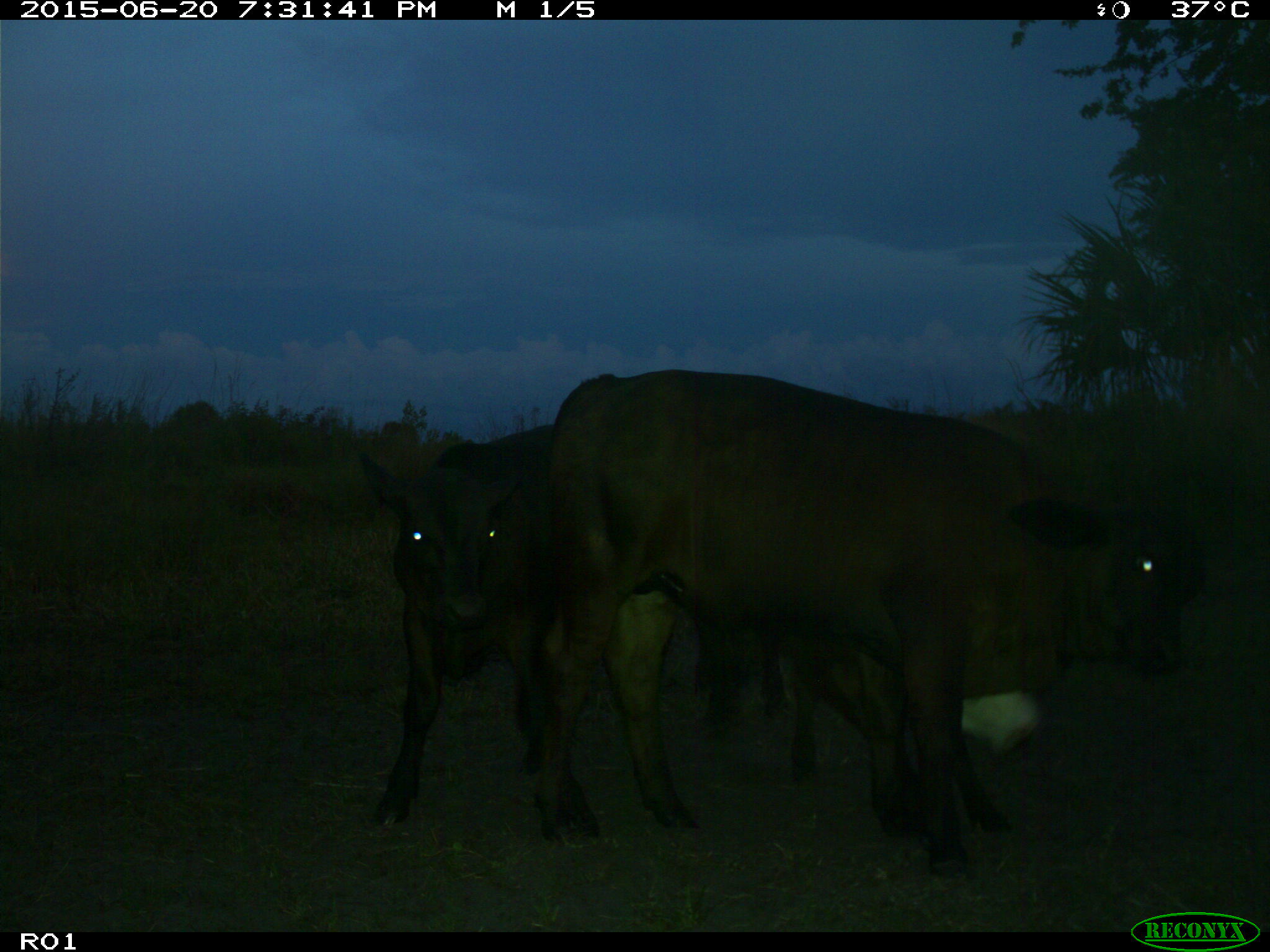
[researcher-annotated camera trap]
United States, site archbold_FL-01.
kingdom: Animalia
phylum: Chordata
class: Mammalia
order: Artiodactyla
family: Bovidae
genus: Bos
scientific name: Bos taurus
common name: domestic cow